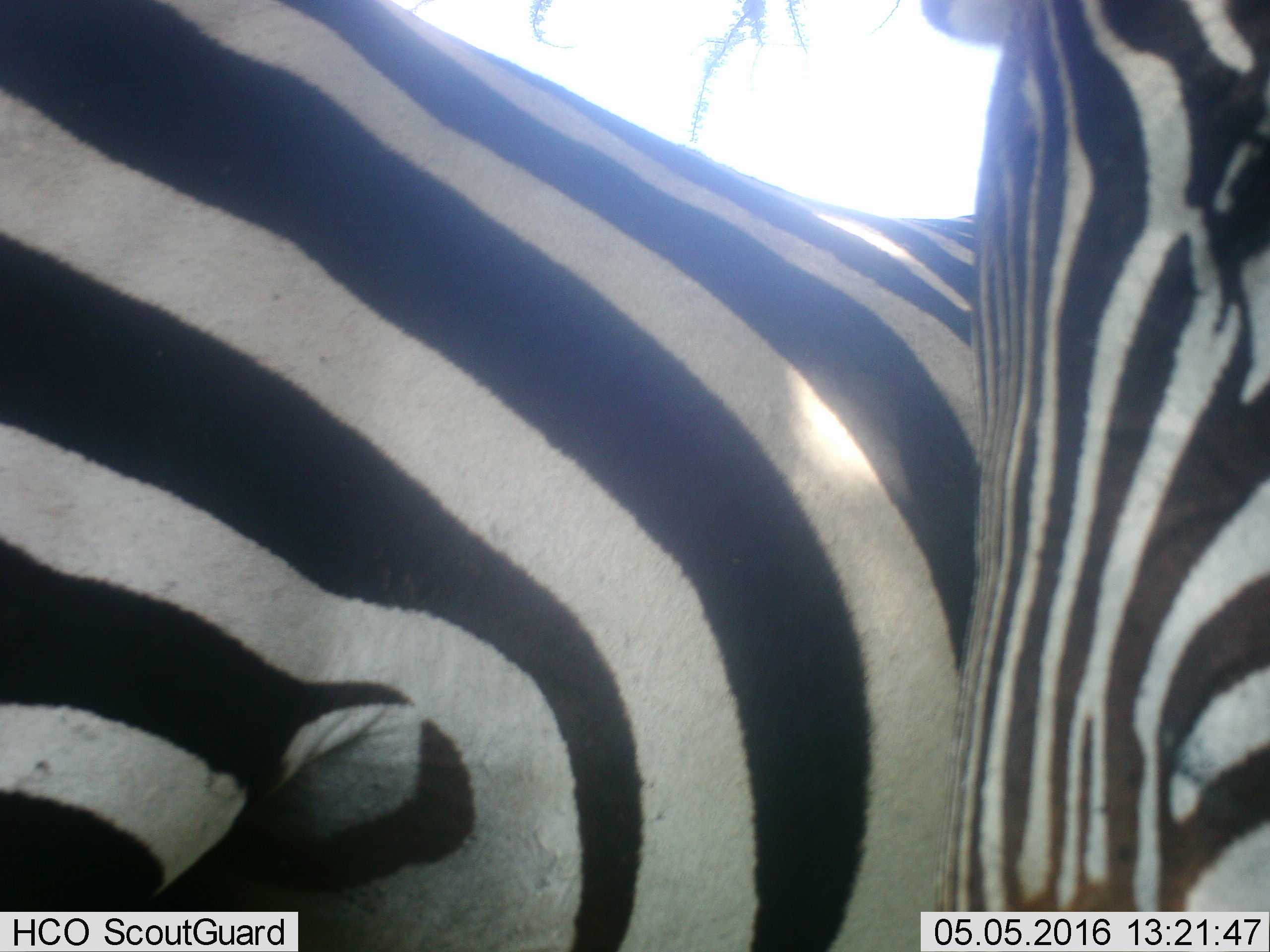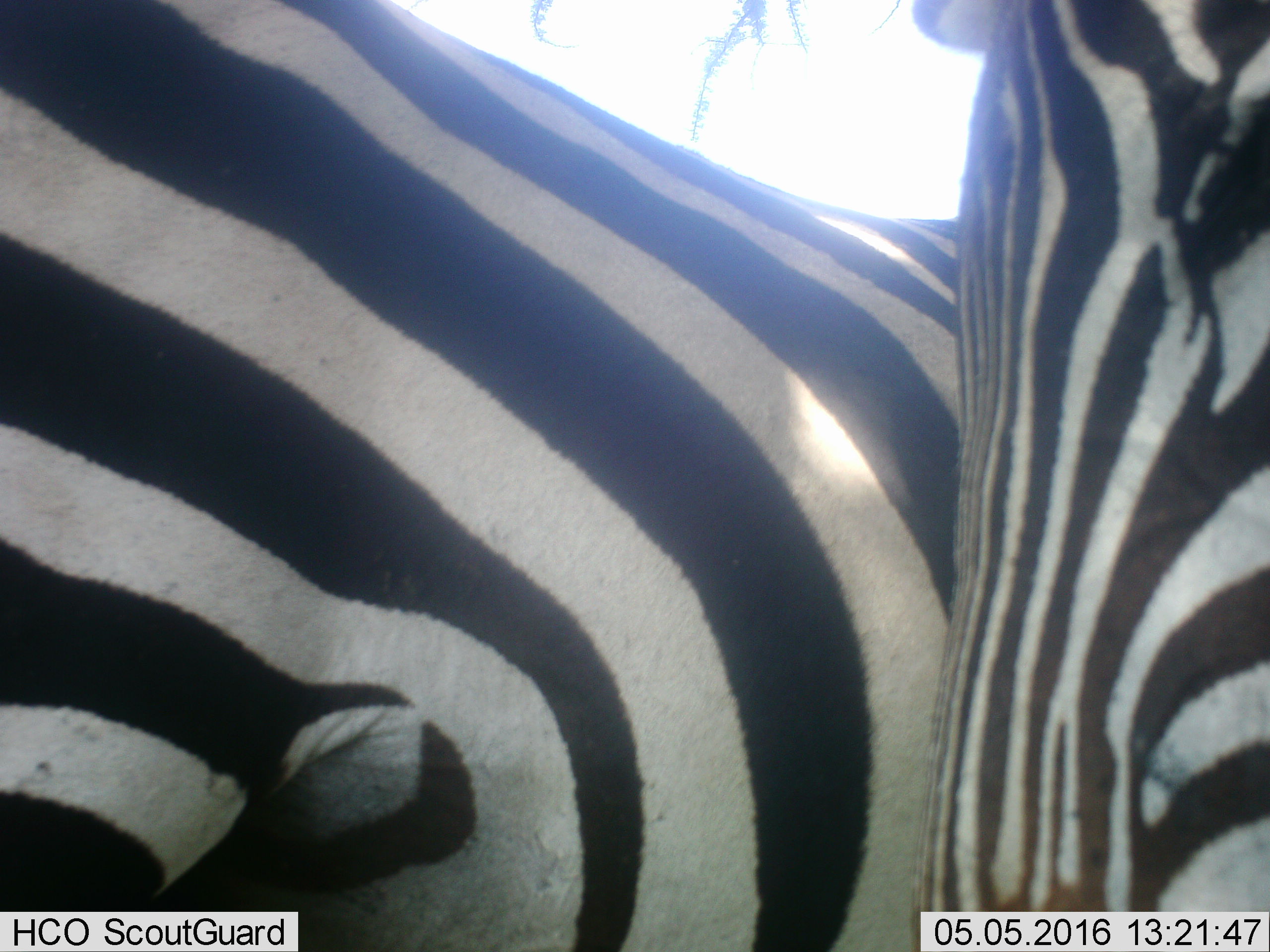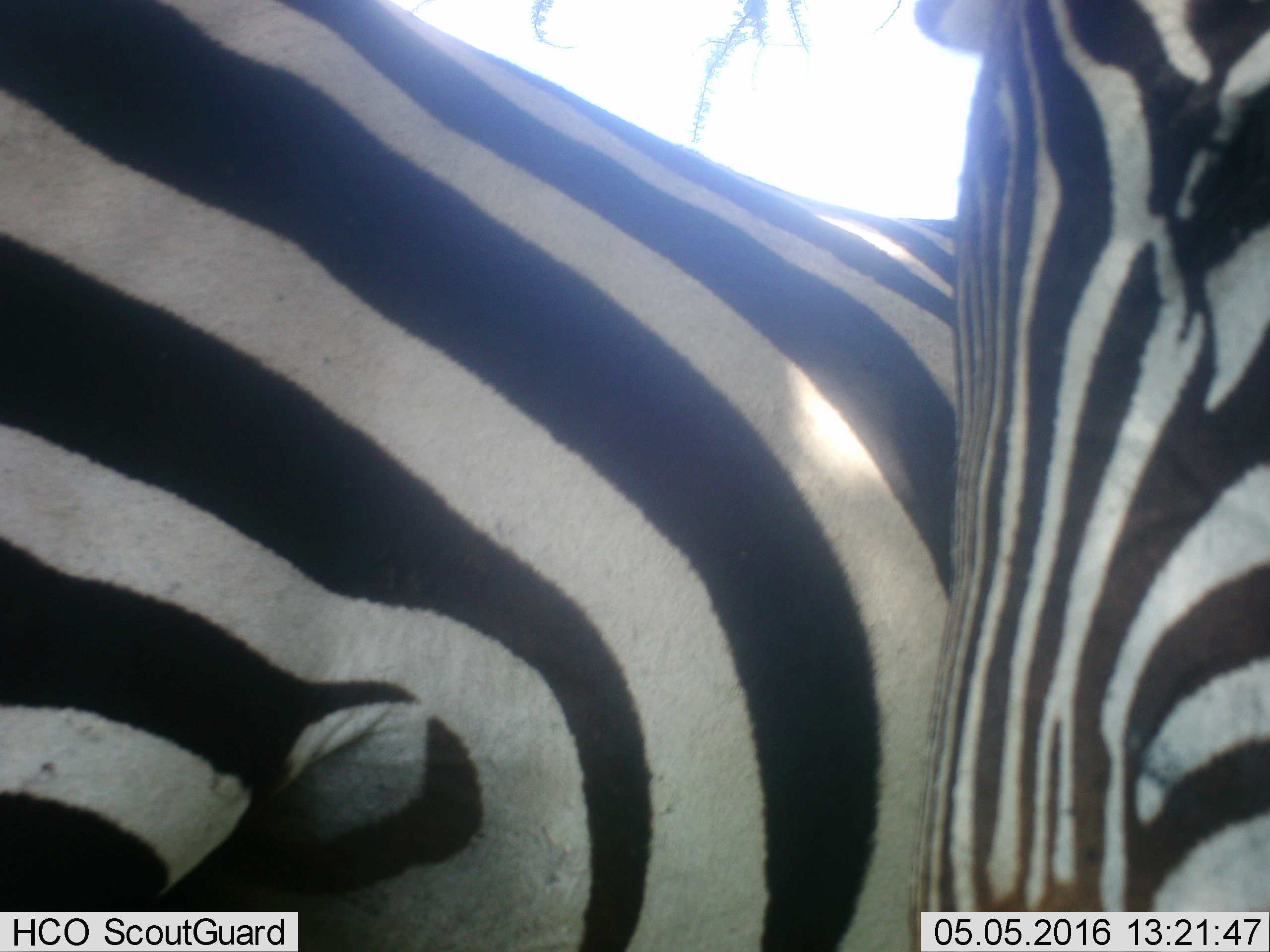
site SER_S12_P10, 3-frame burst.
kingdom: Animalia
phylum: Chordata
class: Mammalia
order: Perissodactyla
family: Equidae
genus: Equus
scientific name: Equus quagga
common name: plains zebra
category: zebraplains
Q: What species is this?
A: Zebraplains (plains zebra) (Equus quagga).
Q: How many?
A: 2.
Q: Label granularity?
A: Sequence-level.